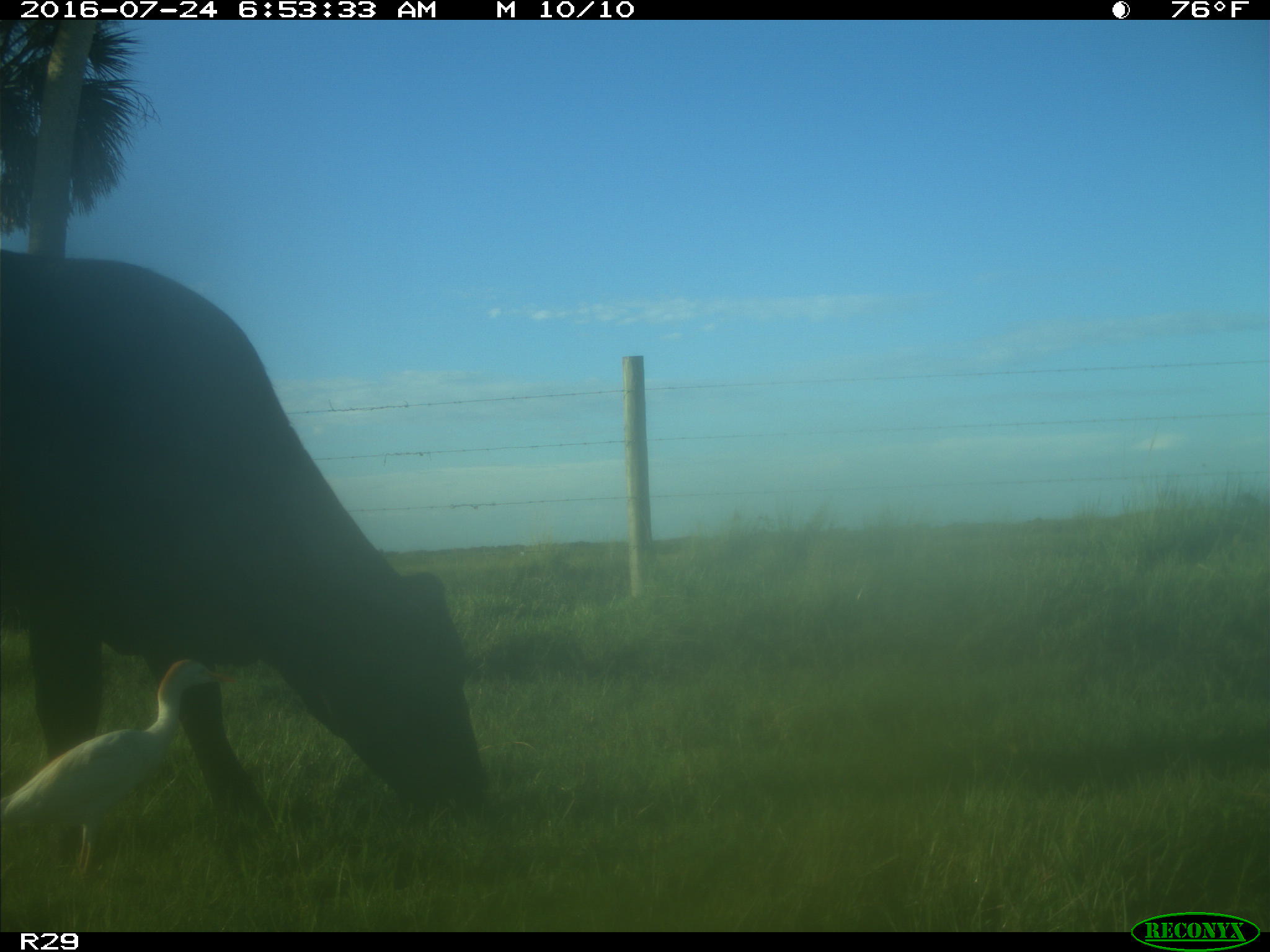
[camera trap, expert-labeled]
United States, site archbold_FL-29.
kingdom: Animalia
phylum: Chordata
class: Mammalia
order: Artiodactyla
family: Bovidae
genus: Bos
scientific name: Bos taurus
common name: domestic cow